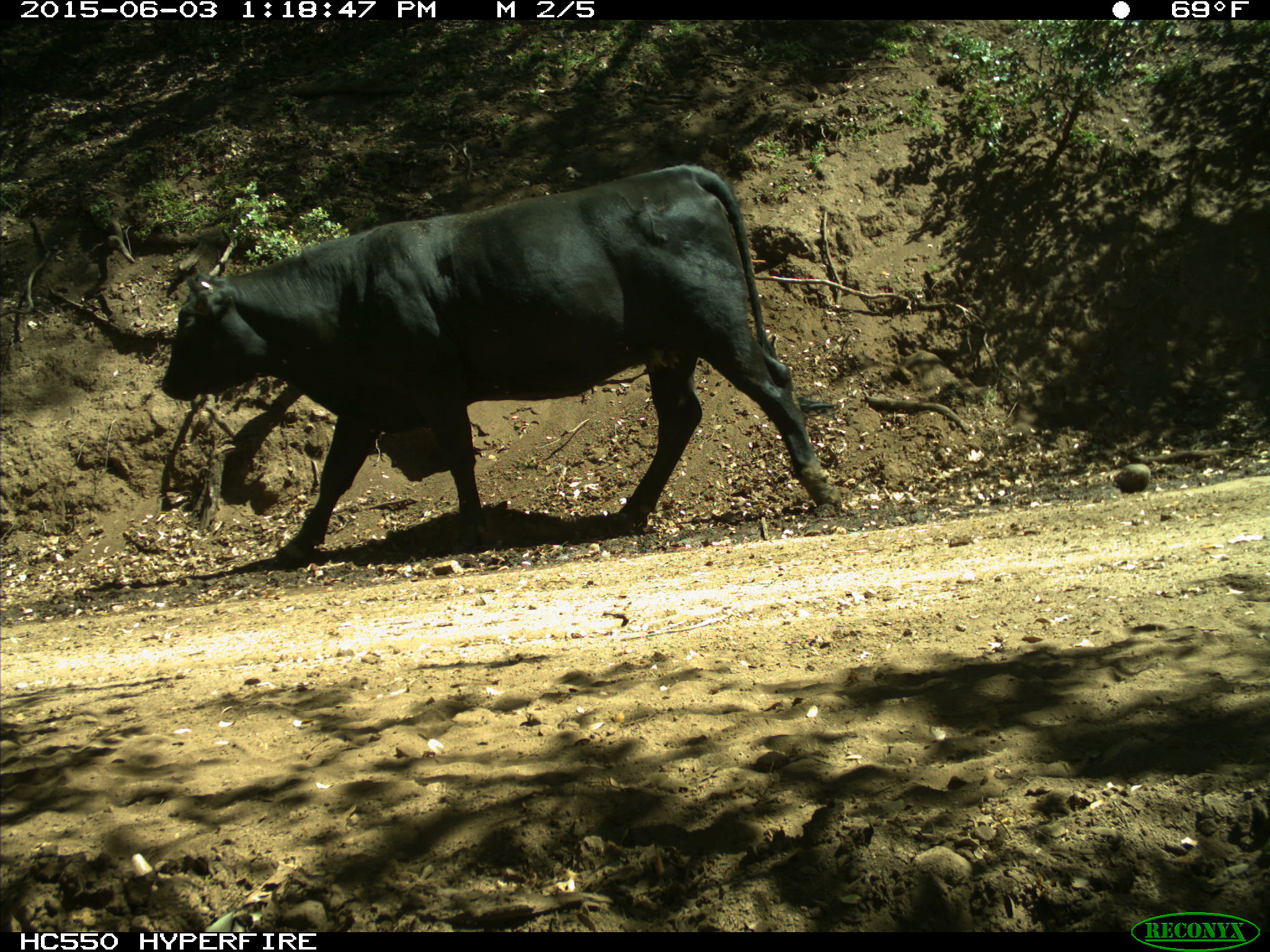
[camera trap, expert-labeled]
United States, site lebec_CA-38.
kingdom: Animalia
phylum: Chordata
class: Mammalia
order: Artiodactyla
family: Bovidae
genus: Bos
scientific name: Bos taurus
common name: domestic cow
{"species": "Bos taurus (domestic cow)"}